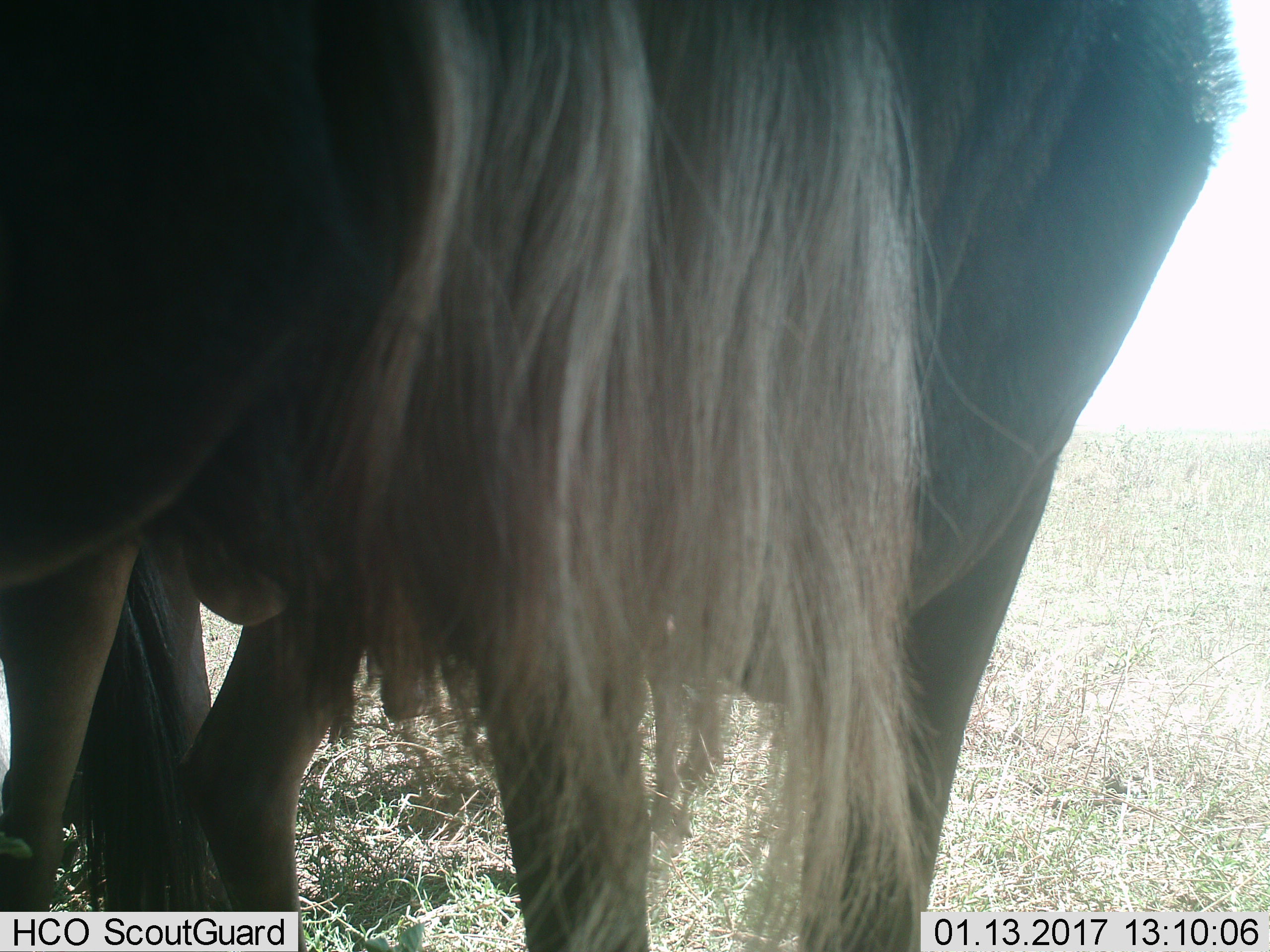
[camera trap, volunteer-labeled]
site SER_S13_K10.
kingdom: Animalia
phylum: Chordata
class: Mammalia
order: Artiodactyla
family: Bovidae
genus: Connochaetes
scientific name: Connochaetes taurinus taurinus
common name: blue wildebeest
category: wildebeestblue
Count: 1.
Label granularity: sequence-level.